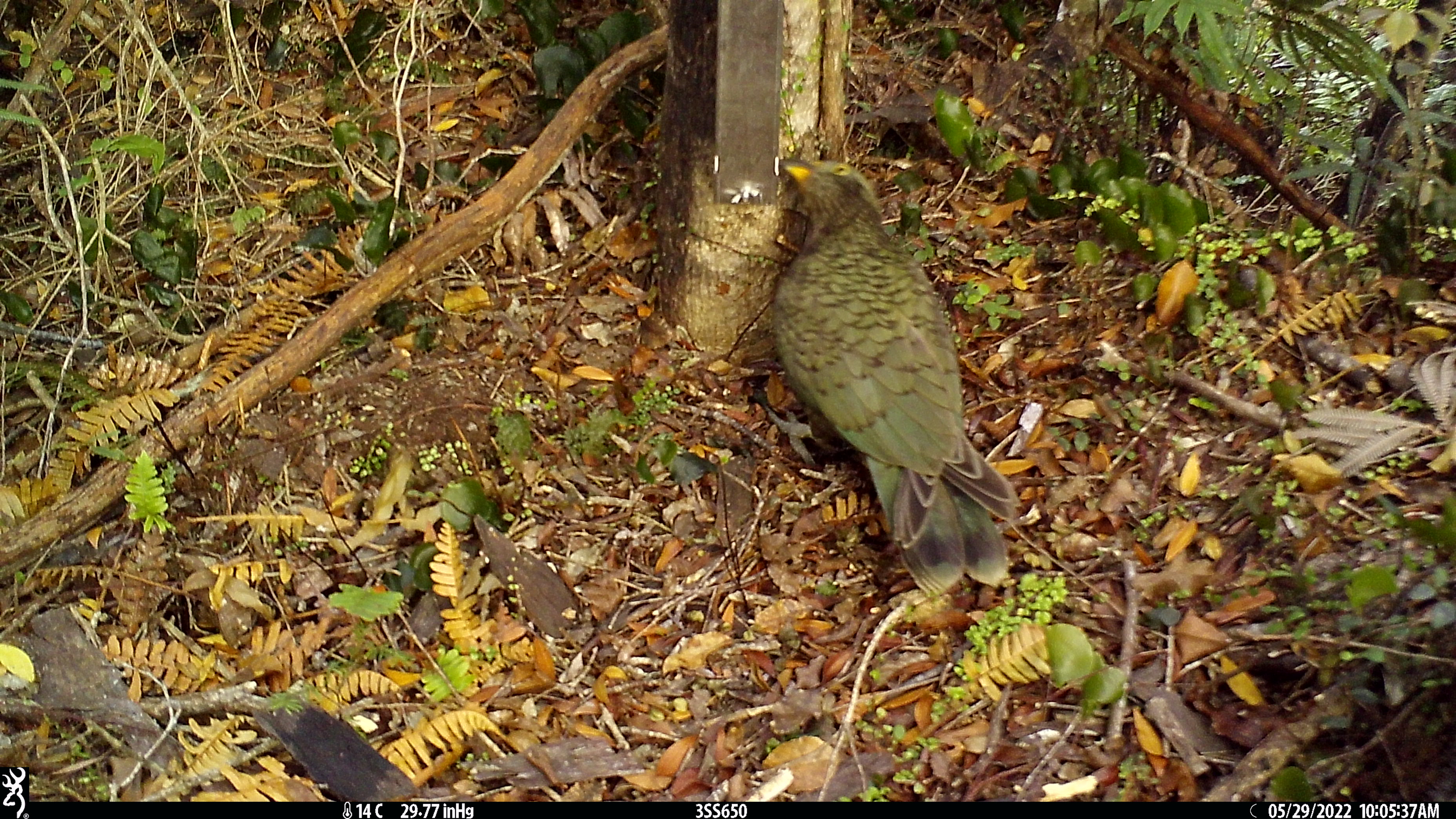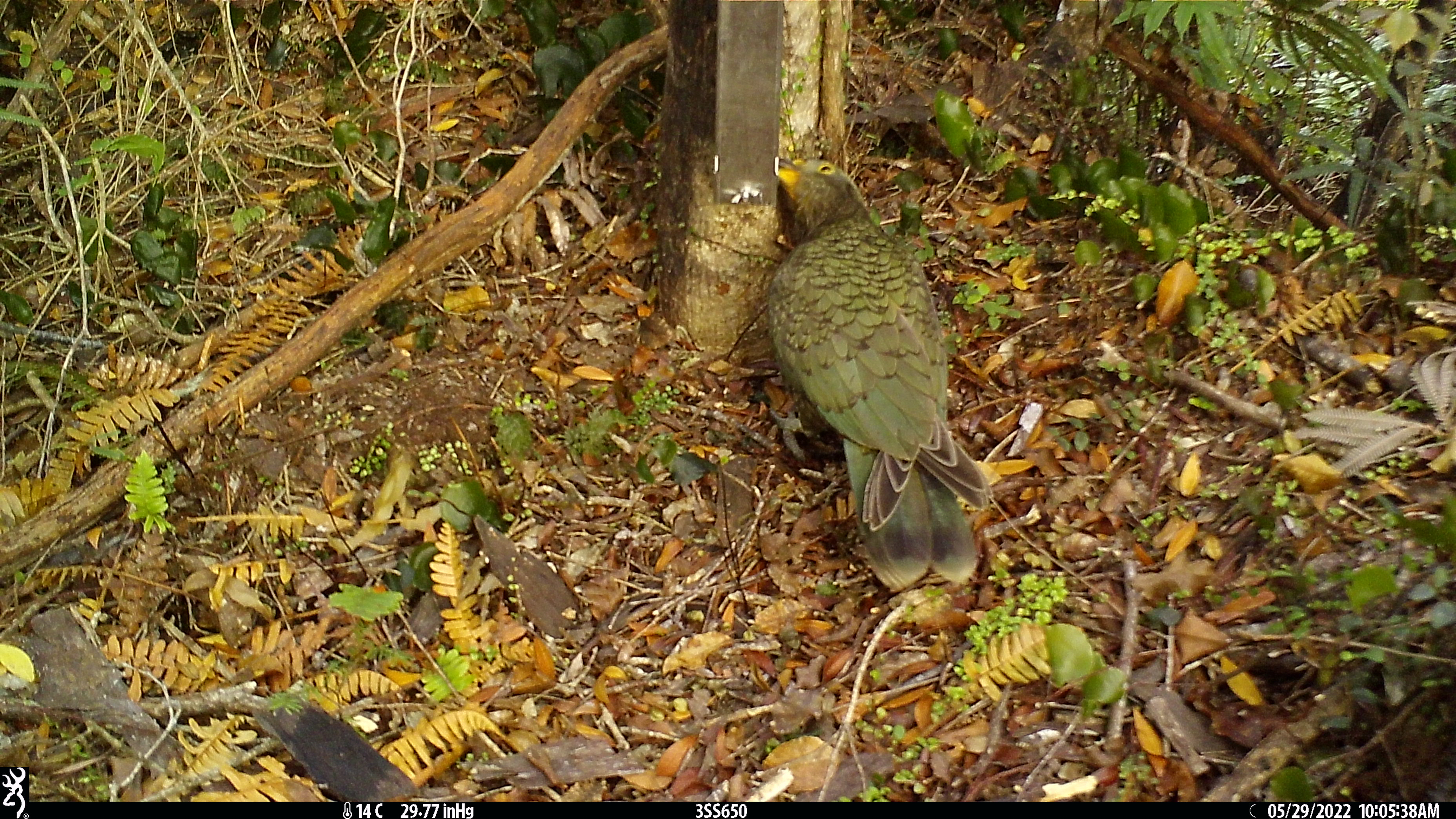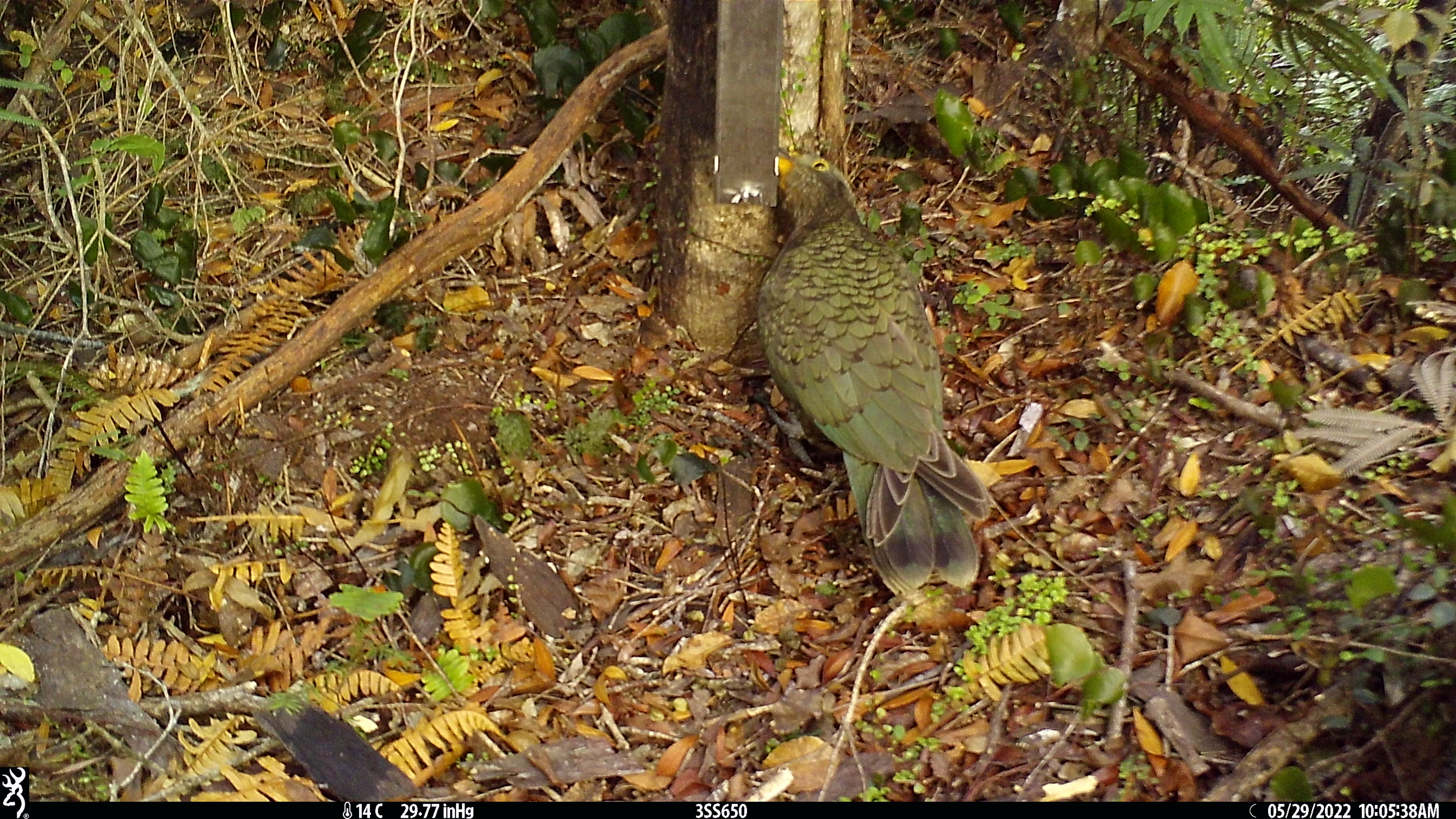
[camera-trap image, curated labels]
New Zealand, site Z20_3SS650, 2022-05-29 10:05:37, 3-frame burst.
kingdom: Animalia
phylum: Chordata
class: Aves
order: Psittaciformes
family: Strigopidae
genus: Nestor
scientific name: Nestor notabilis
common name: kea